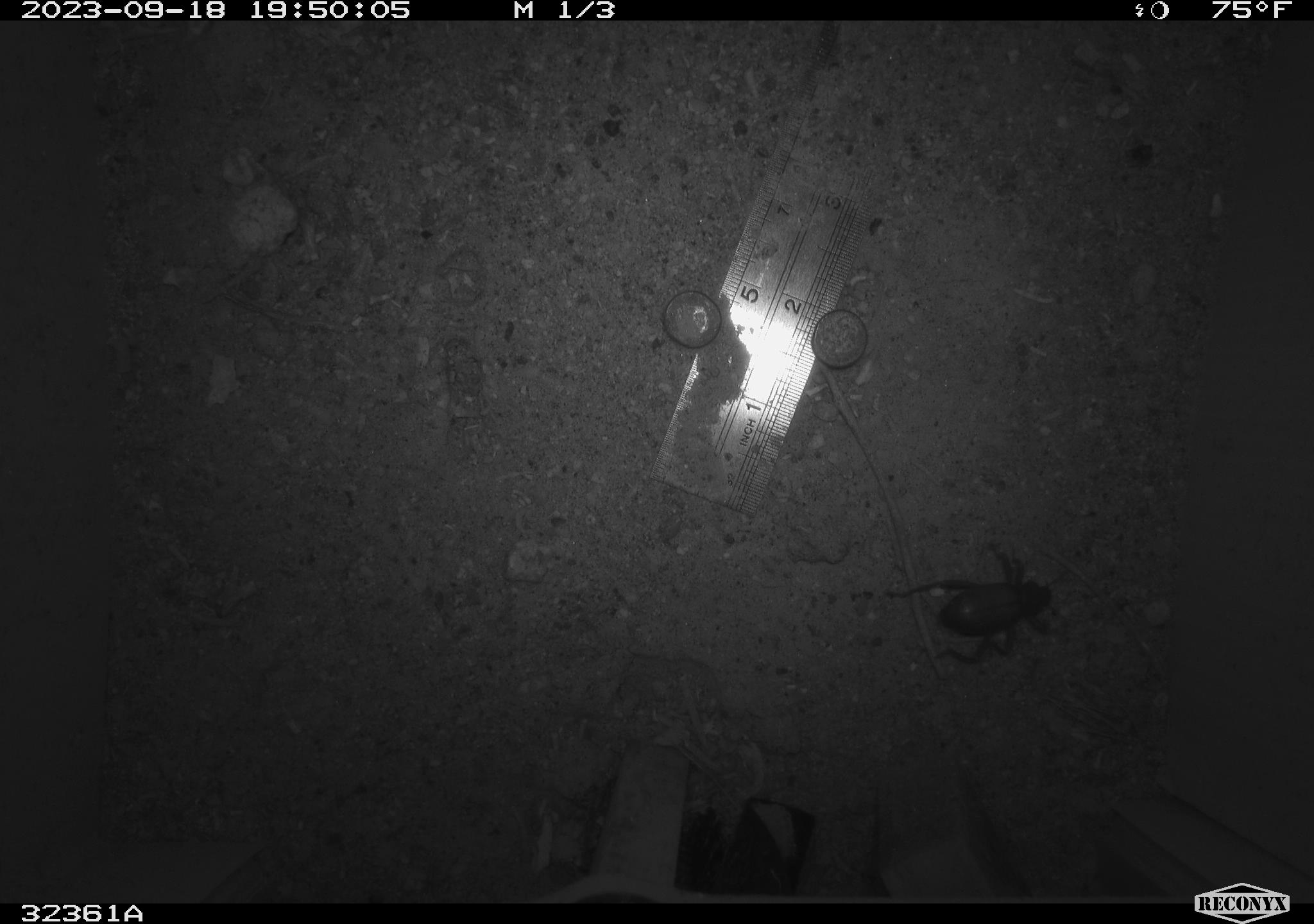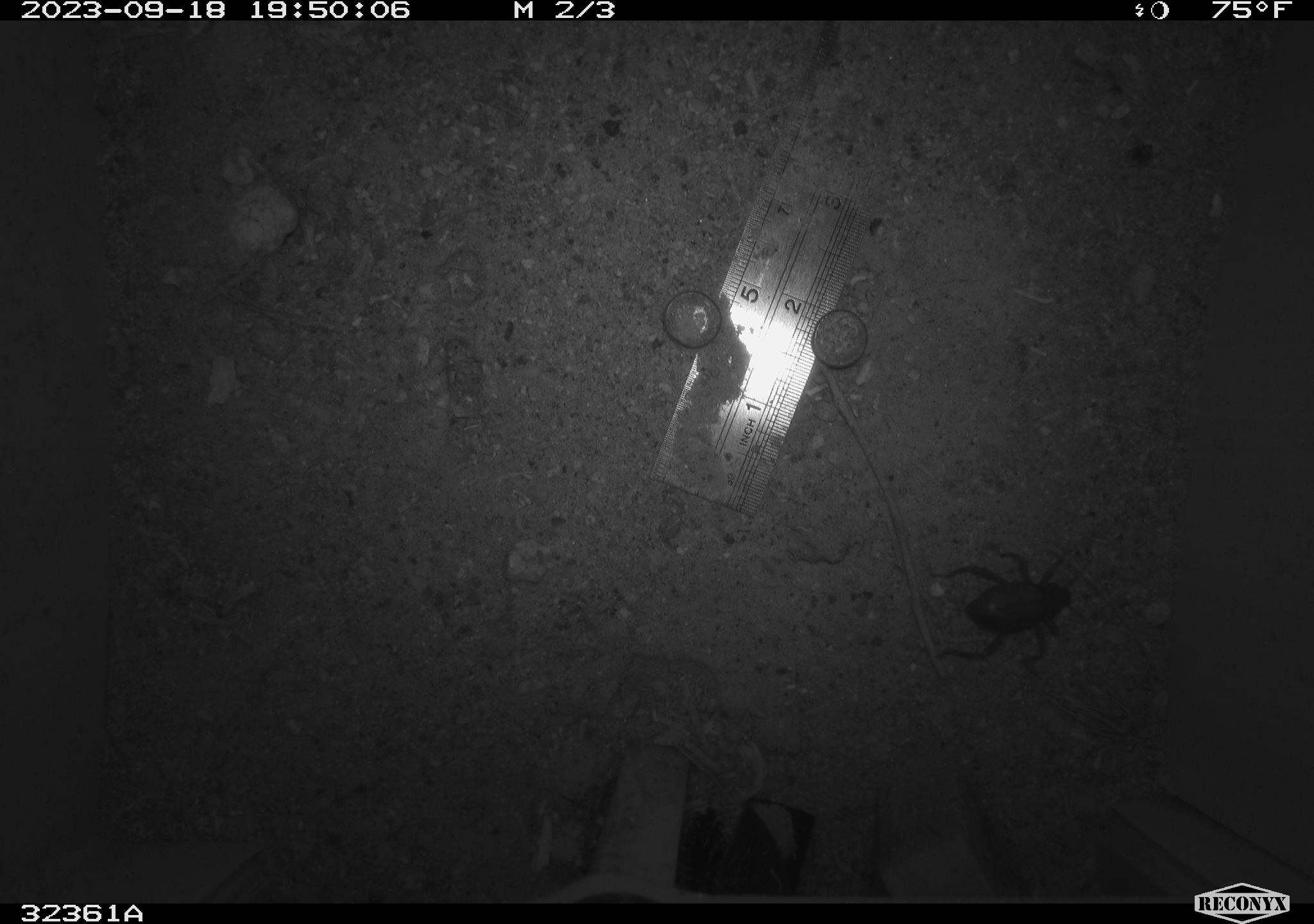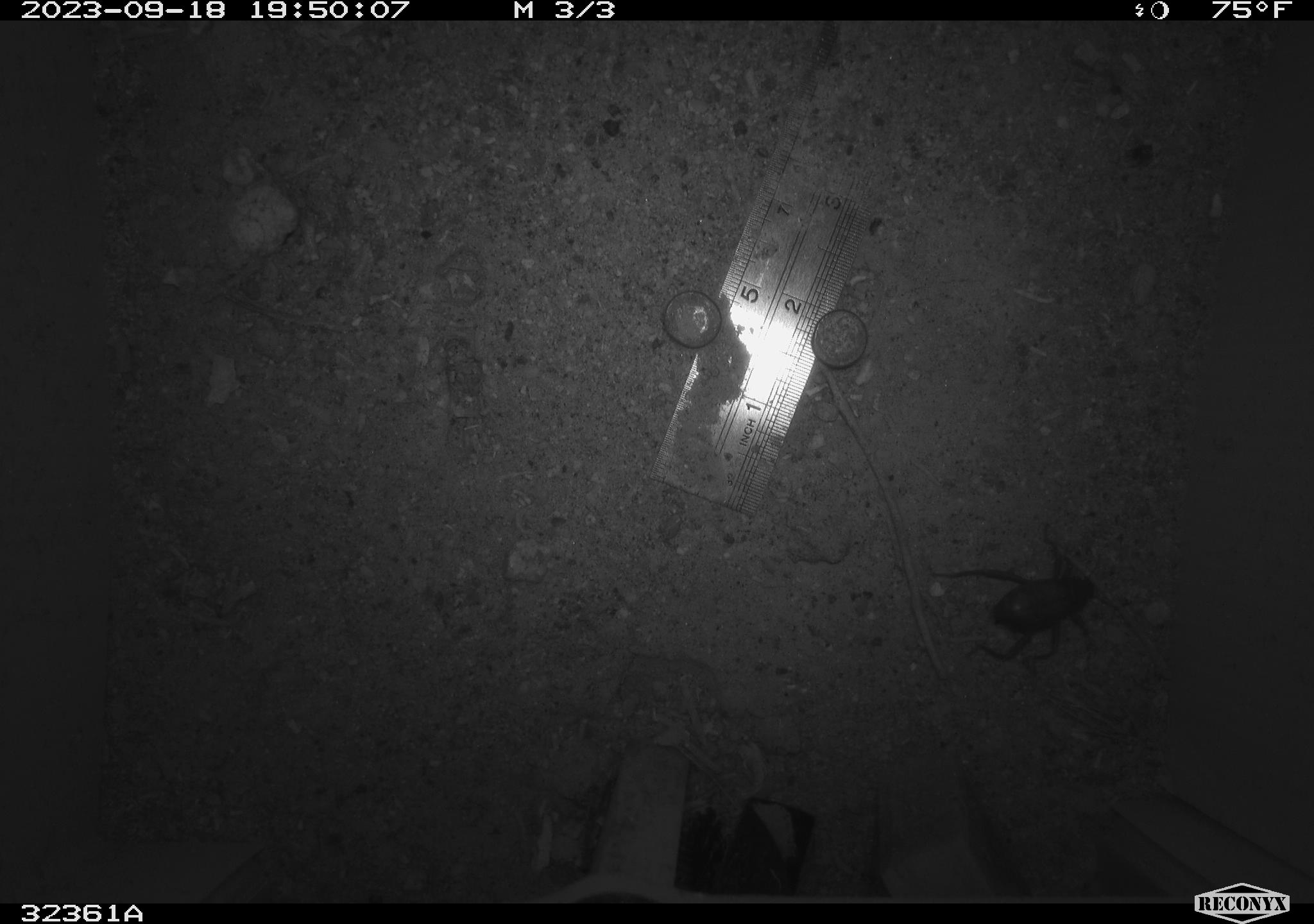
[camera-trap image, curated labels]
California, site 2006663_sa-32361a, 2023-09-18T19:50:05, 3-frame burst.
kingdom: Animalia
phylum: Arthropoda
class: Insecta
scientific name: Insecta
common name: insect